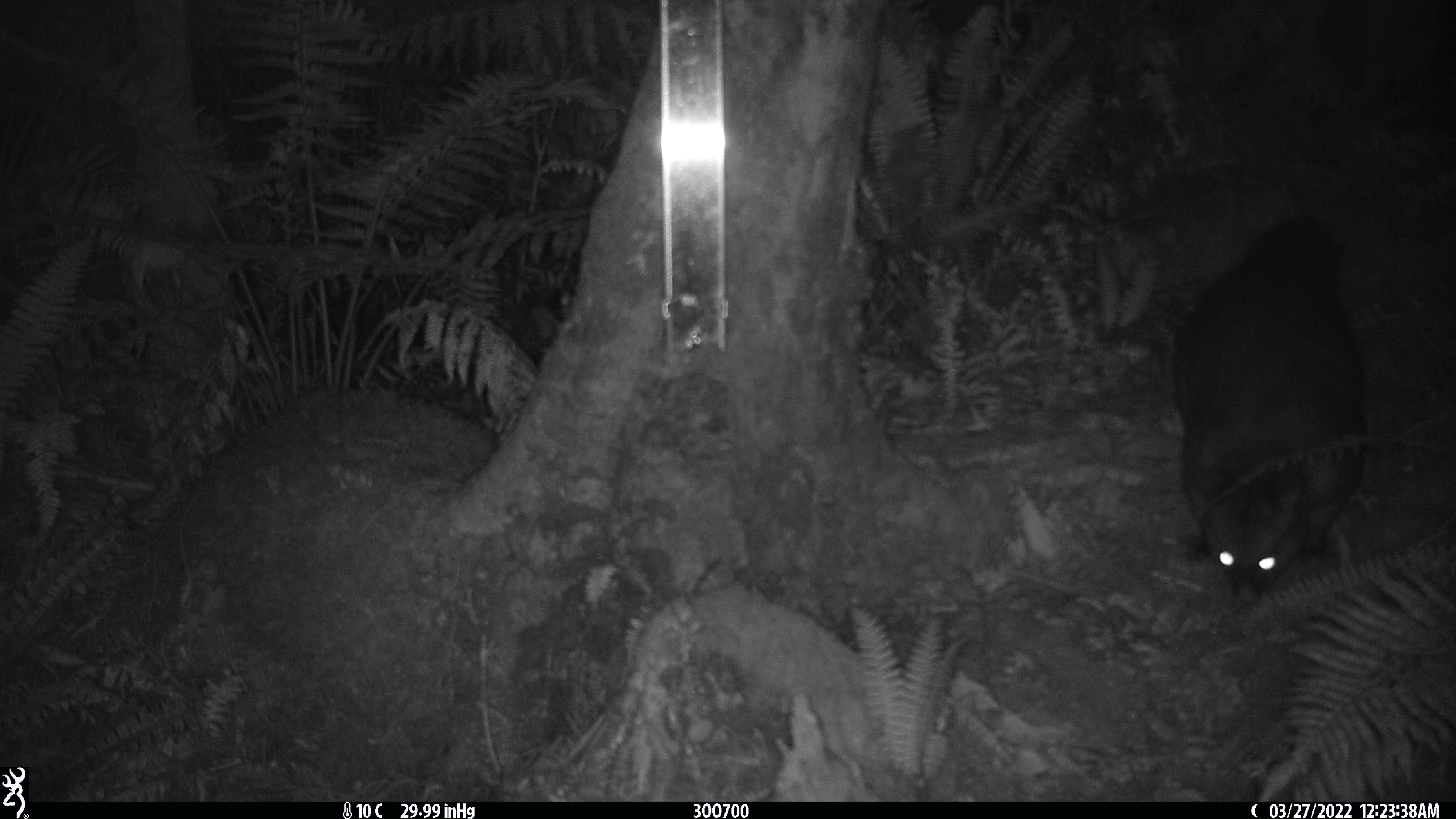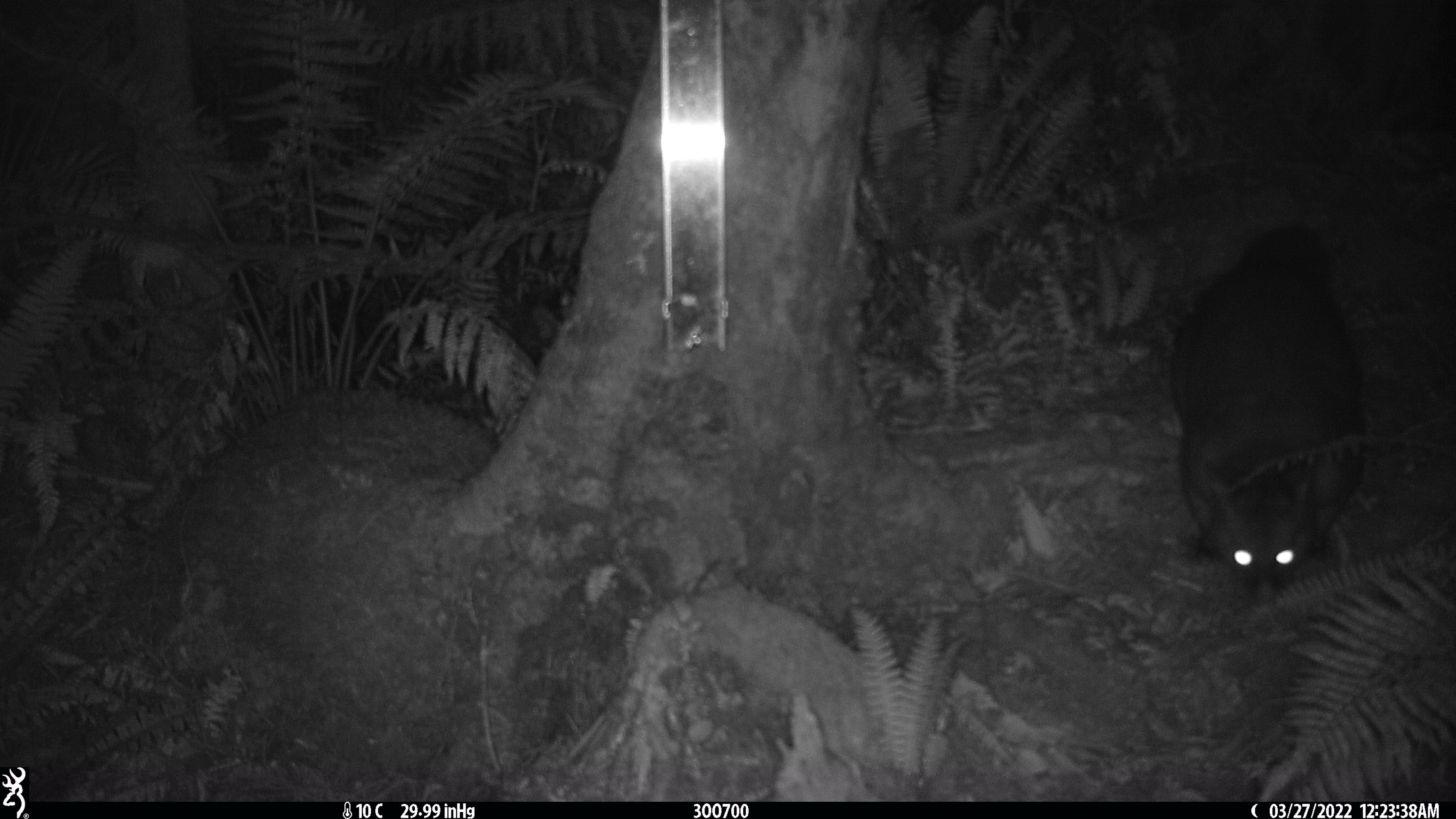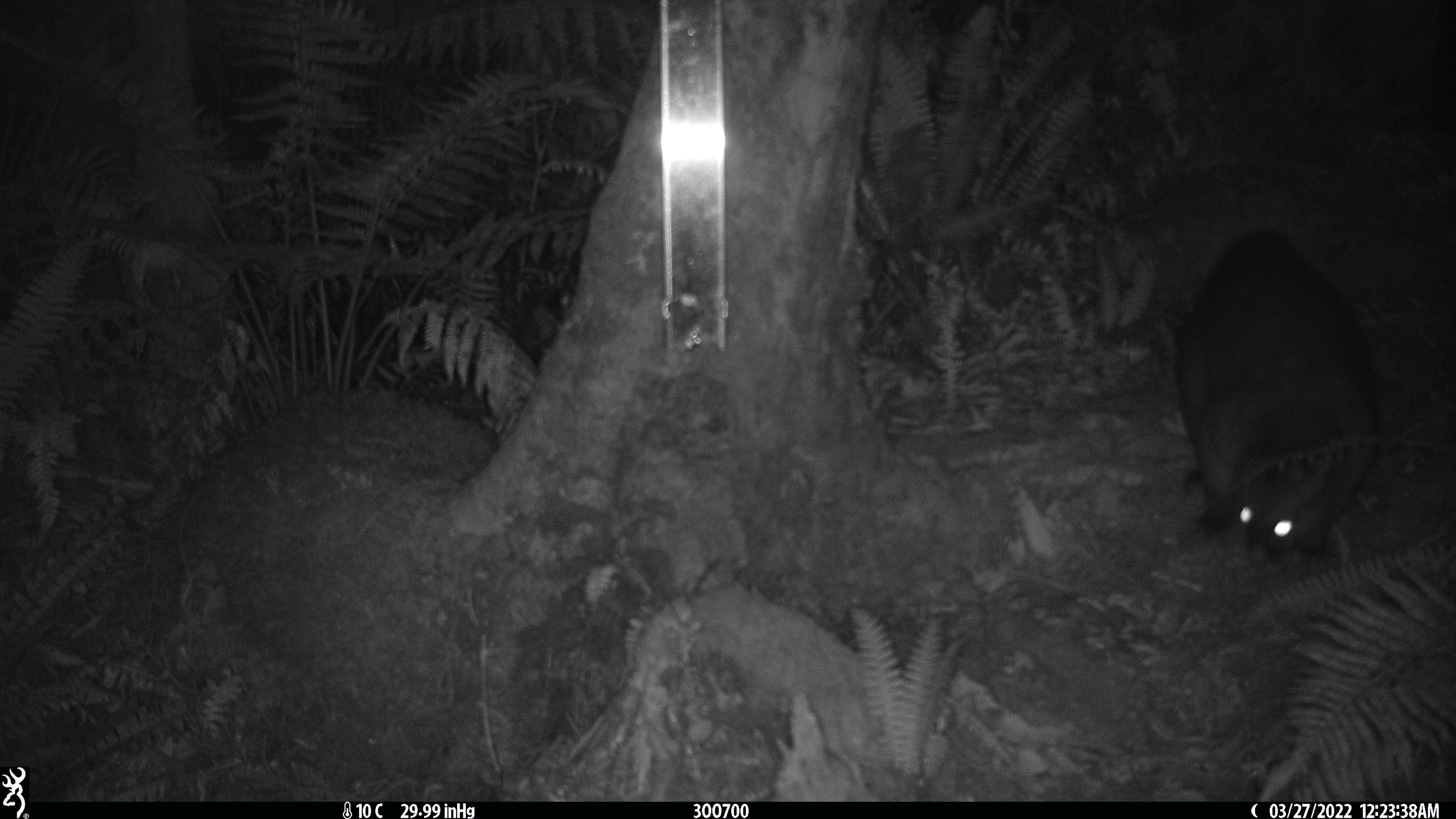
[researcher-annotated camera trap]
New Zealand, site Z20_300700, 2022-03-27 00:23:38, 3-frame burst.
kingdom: Animalia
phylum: Chordata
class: Mammalia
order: Diprotodontia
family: Phalangeridae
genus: Trichosurus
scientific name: Trichosurus vulpecula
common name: common brushtail possum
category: possum